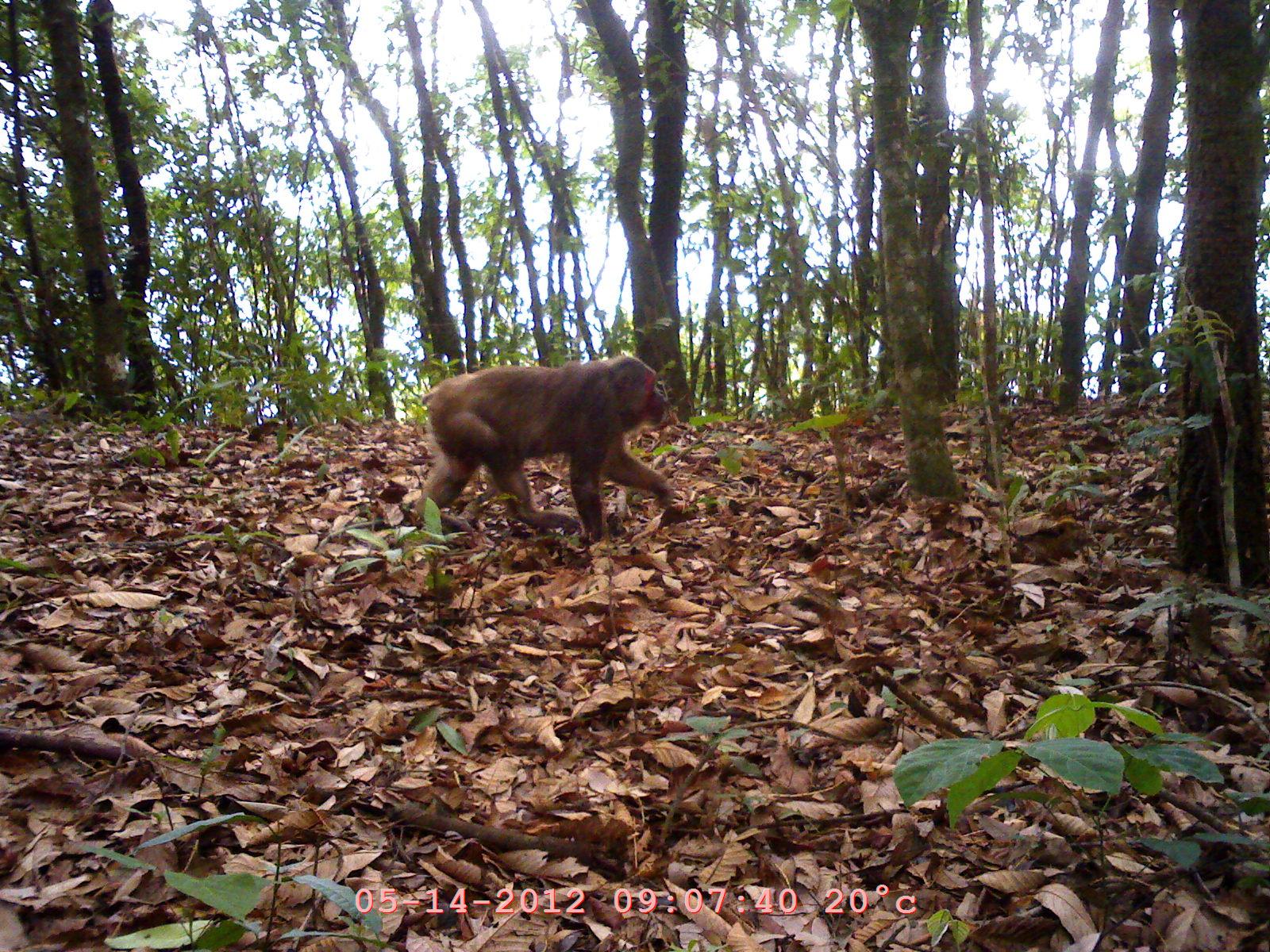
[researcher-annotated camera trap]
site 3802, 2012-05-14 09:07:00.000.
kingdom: Animalia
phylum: Chordata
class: Mammalia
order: Primates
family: Cercopithecidae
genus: Macaca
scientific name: Macaca arctoides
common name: stump-tailed macaque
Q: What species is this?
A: Macaca arctoides (stump-tailed macaque).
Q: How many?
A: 1.